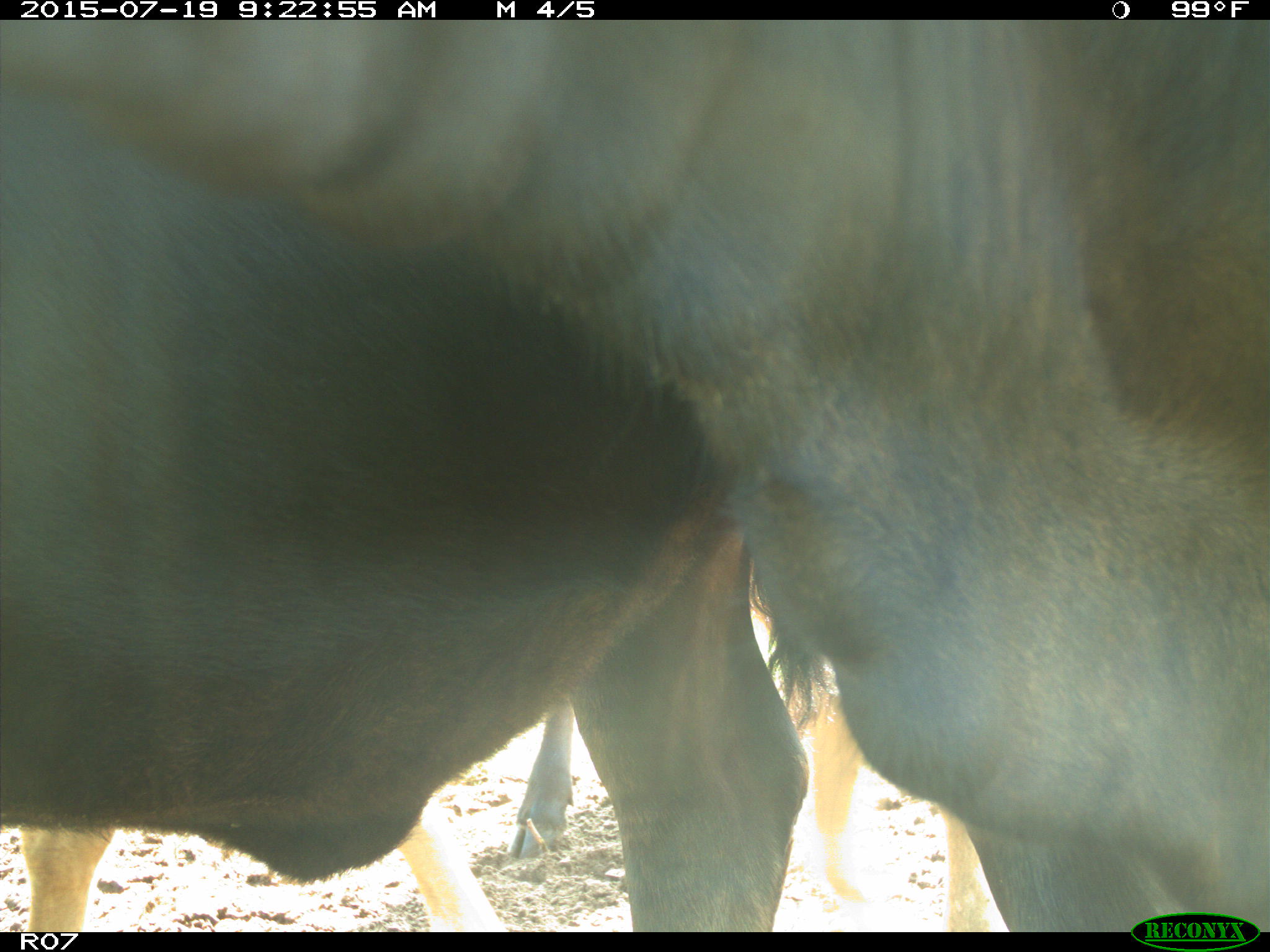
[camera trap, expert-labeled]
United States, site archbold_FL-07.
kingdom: Animalia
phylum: Chordata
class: Mammalia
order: Artiodactyla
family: Bovidae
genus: Bos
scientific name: Bos taurus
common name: domestic cow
Bos taurus (domestic cow).